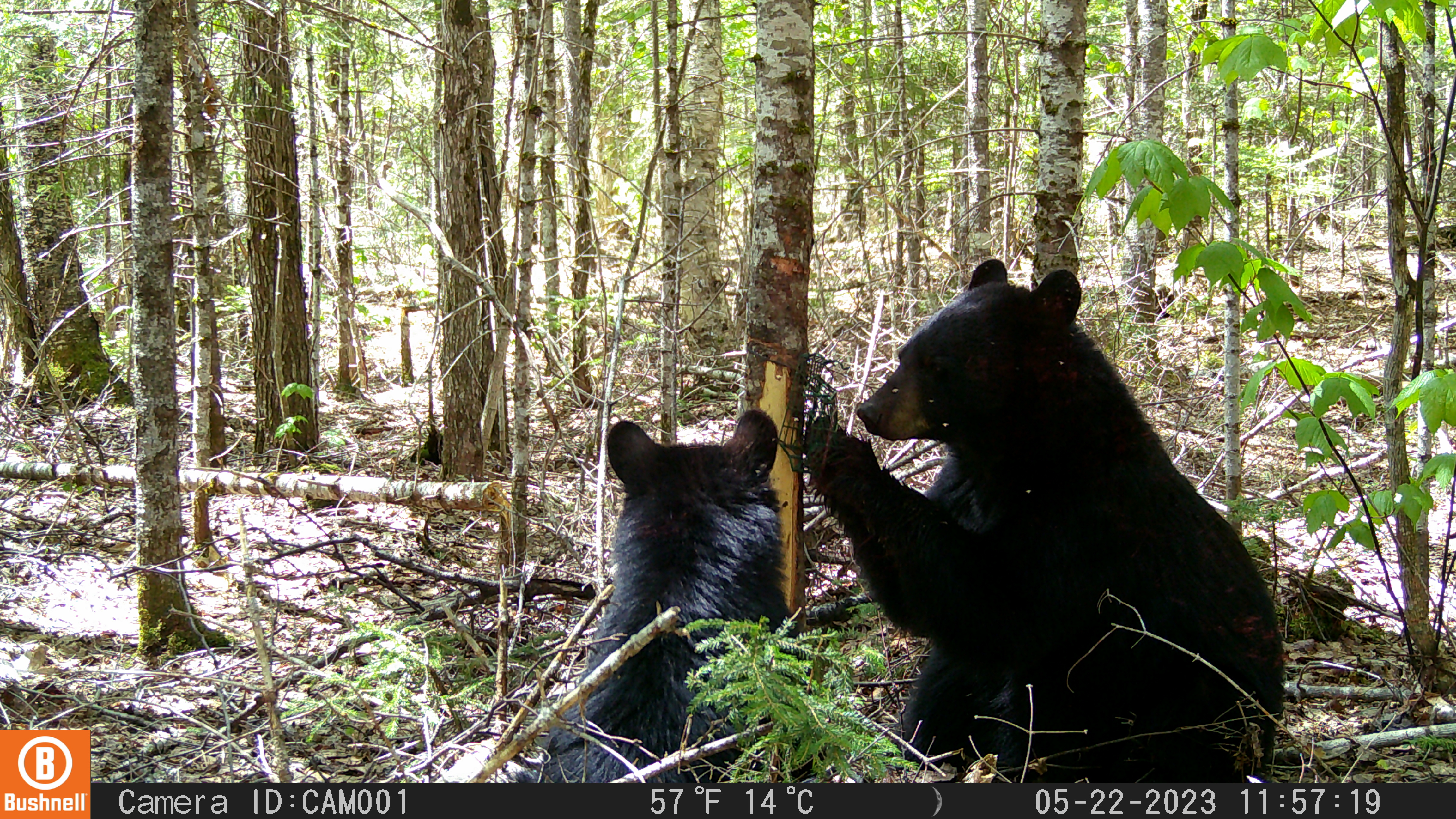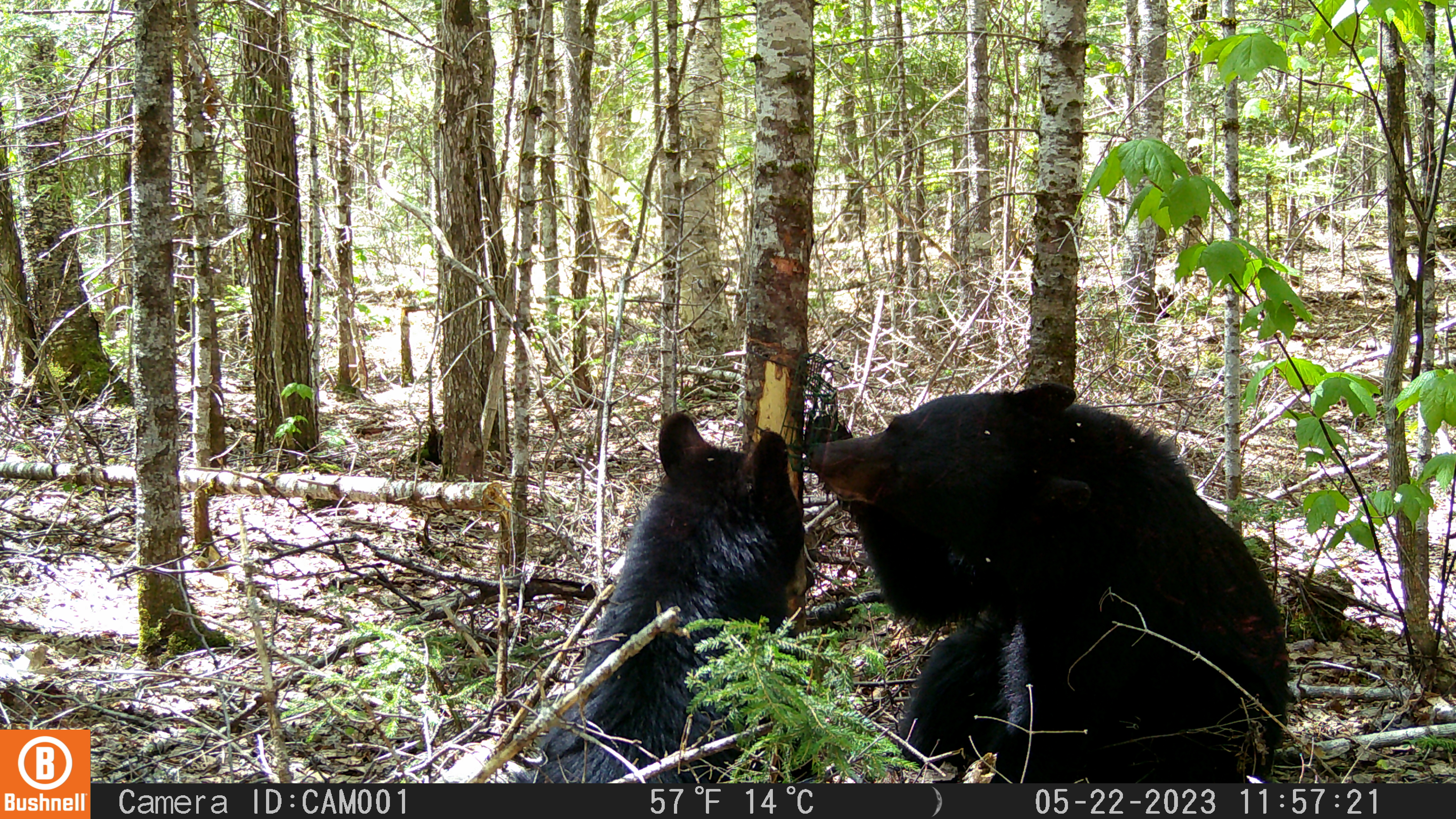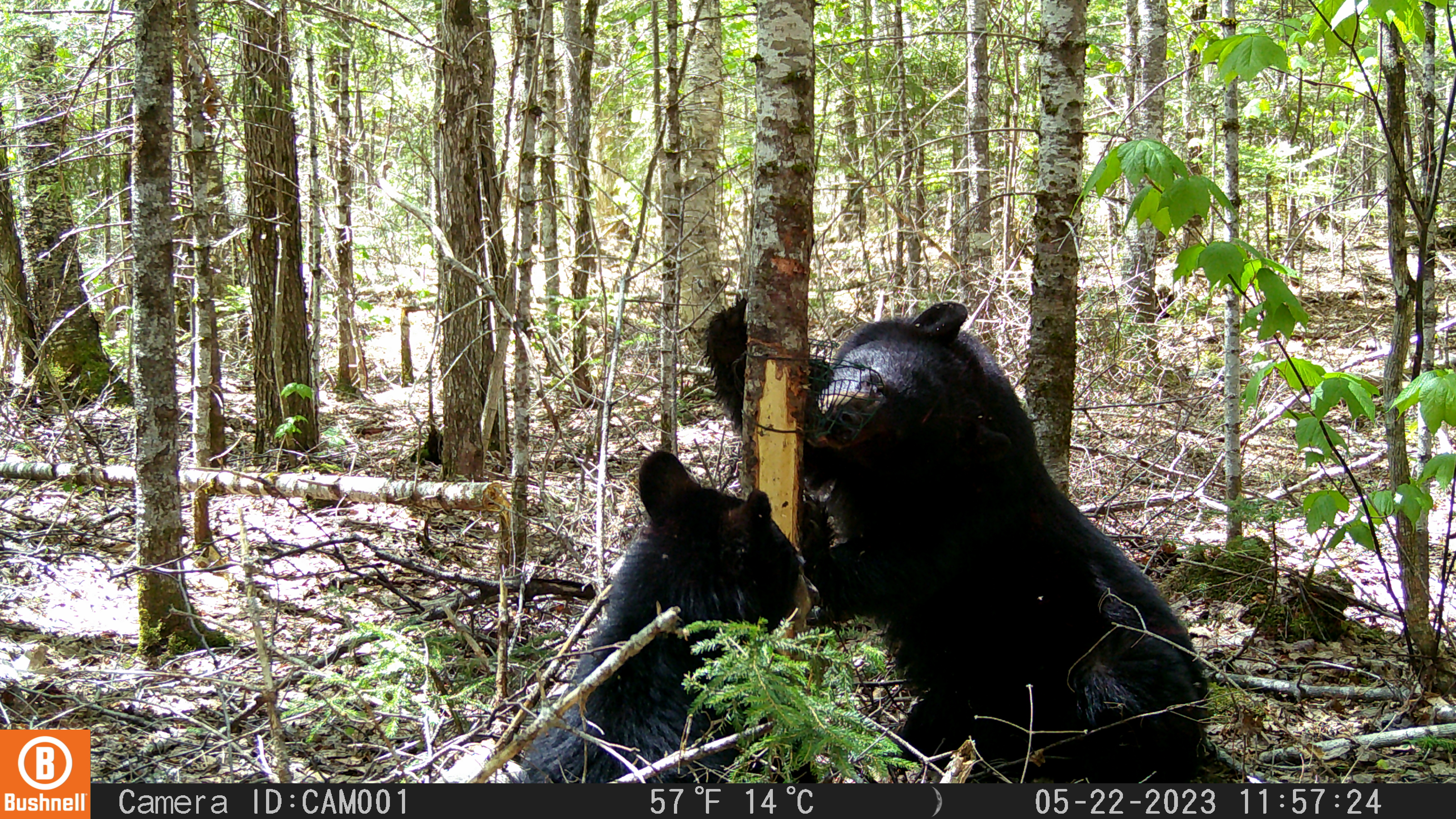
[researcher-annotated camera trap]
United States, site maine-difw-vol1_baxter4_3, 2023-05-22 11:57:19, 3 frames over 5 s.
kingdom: Animalia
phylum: Chordata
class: Mammalia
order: Carnivora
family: Ursidae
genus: Ursus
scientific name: Ursus americanus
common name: black bear